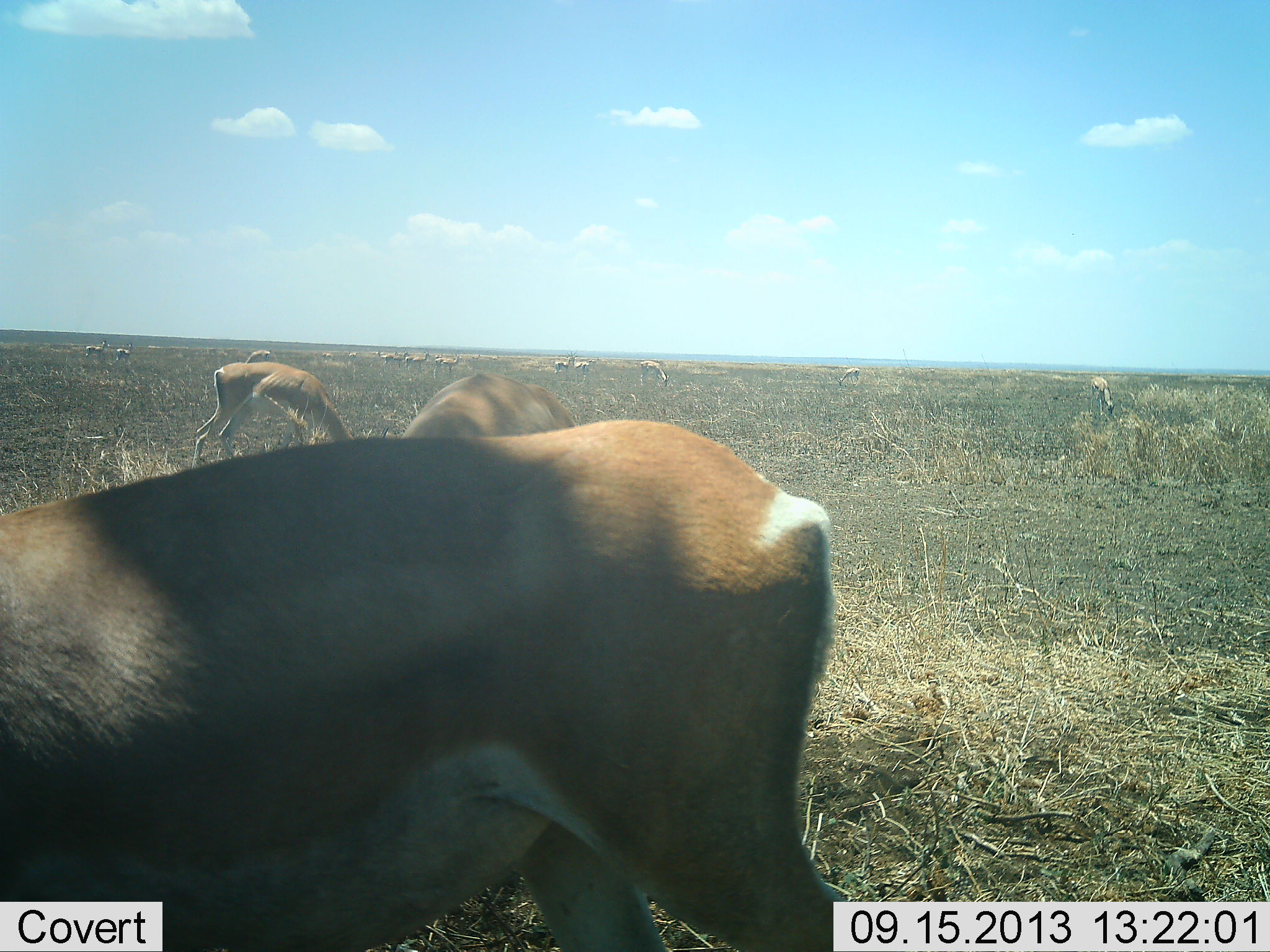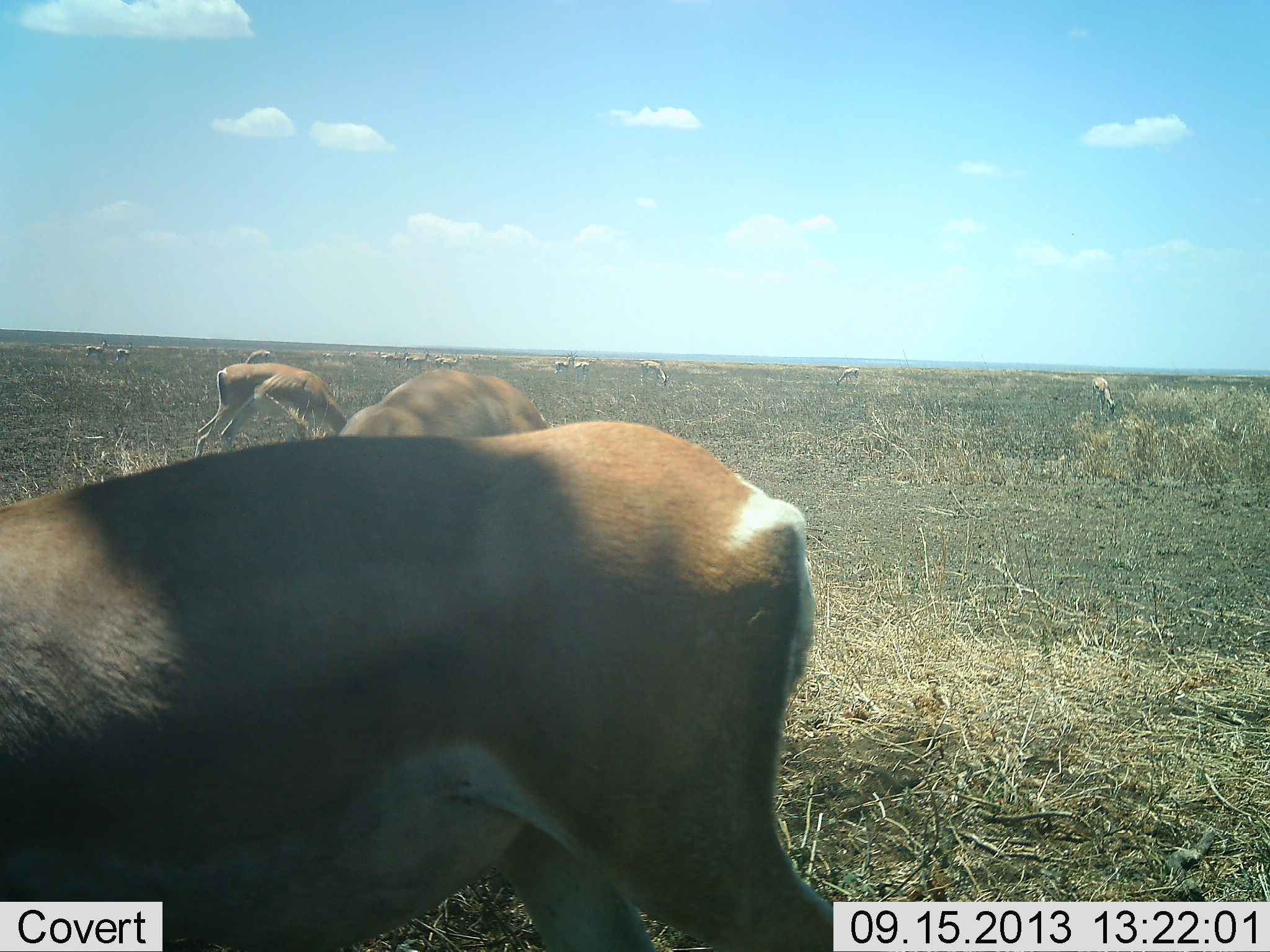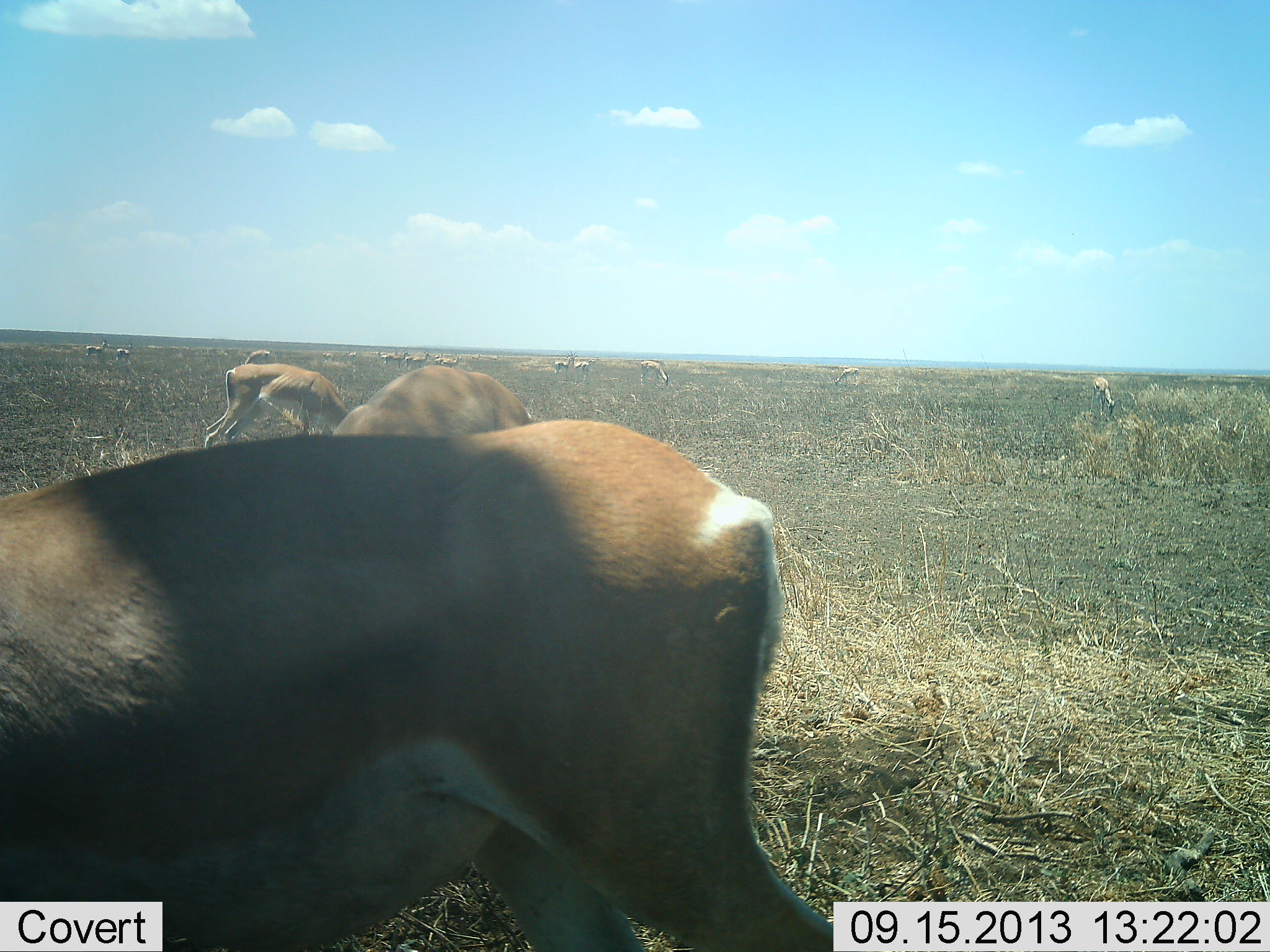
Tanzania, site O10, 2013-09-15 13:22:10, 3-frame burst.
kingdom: Animalia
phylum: Chordata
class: Mammalia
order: Artiodactyla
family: Bovidae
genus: Nanger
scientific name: Nanger granti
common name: grant's gazelle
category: gazellegrants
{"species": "gazellegrants (grant's gazelle) (Nanger granti)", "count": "11-50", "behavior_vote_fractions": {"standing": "45%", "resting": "5%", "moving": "9%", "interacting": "0%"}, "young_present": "0%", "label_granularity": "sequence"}